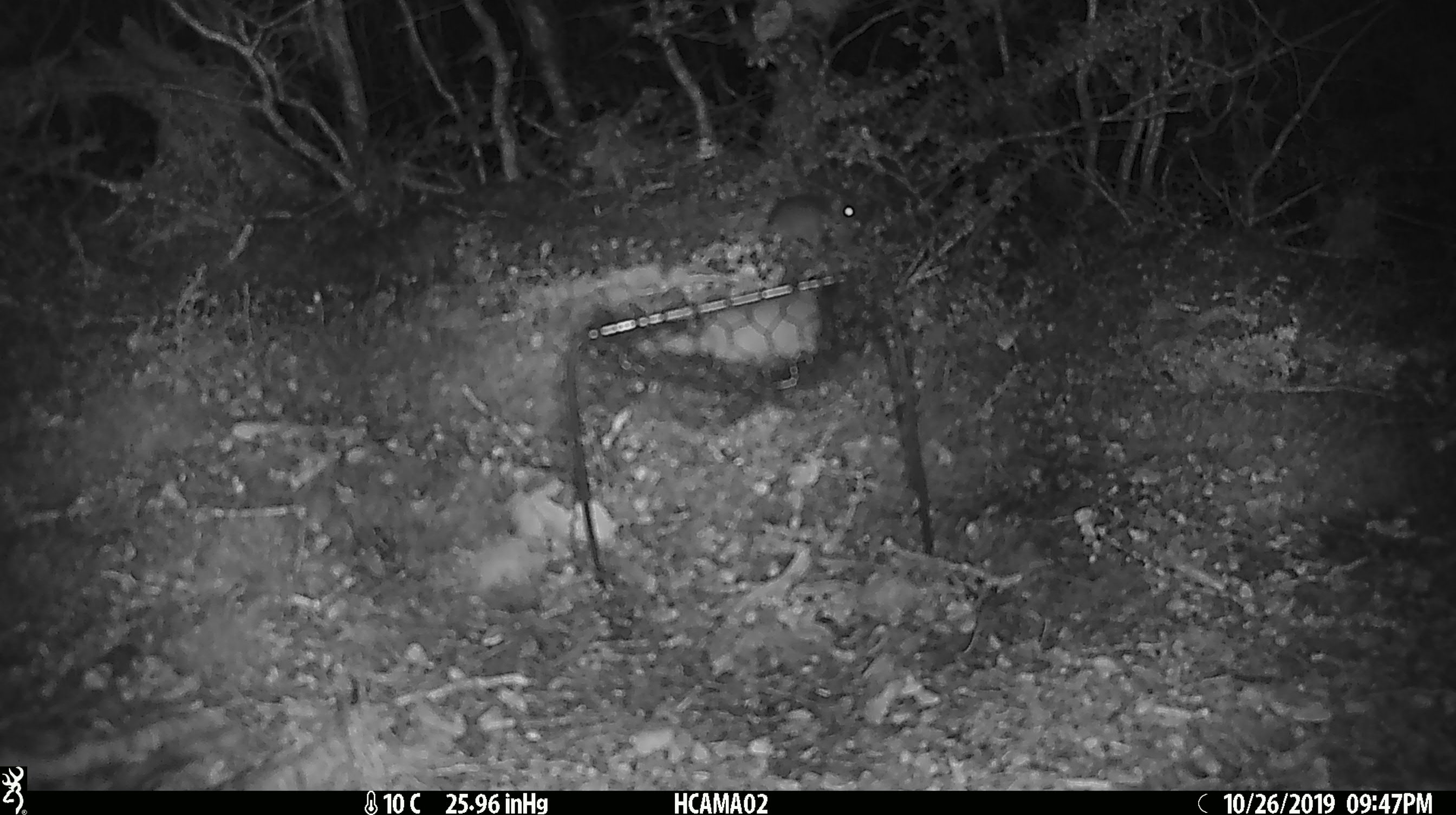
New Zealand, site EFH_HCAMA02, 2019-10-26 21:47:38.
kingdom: Animalia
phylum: Chordata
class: Mammalia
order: Rodentia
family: Muridae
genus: Mus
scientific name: Mus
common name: mouse